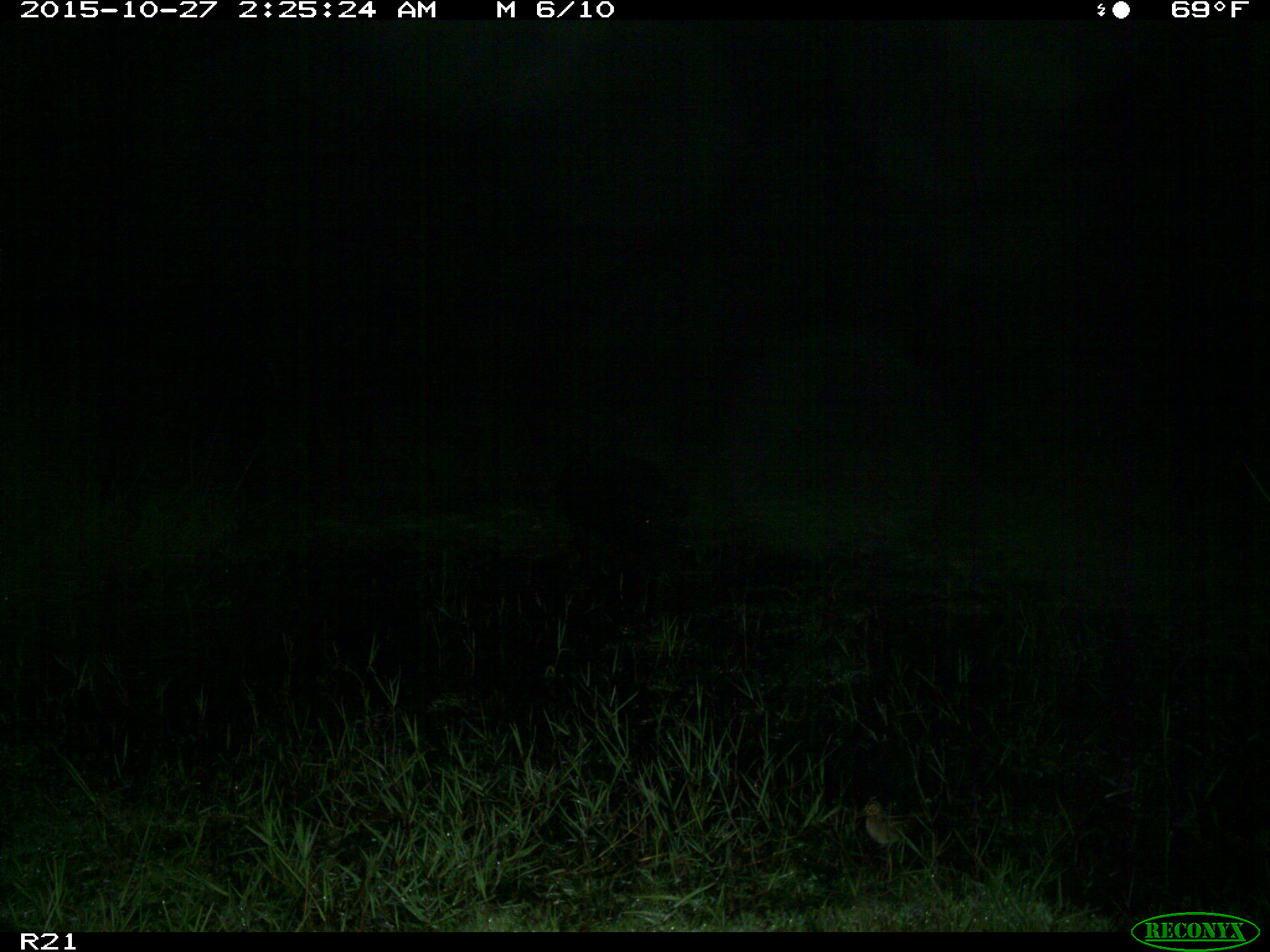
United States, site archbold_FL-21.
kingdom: Animalia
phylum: Chordata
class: Mammalia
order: Artiodactyla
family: Suidae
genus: Sus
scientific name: Sus scrofa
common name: wild boar